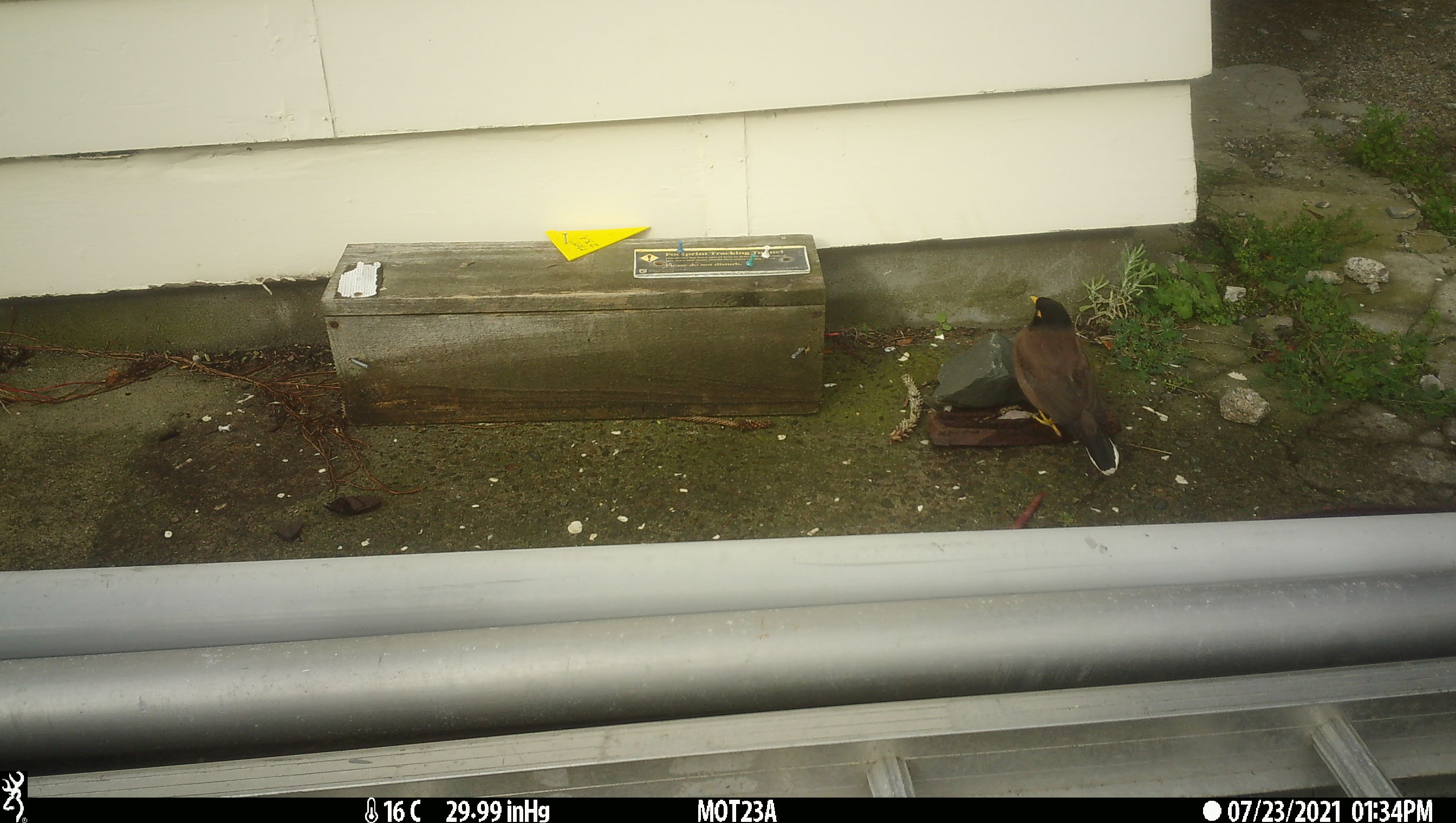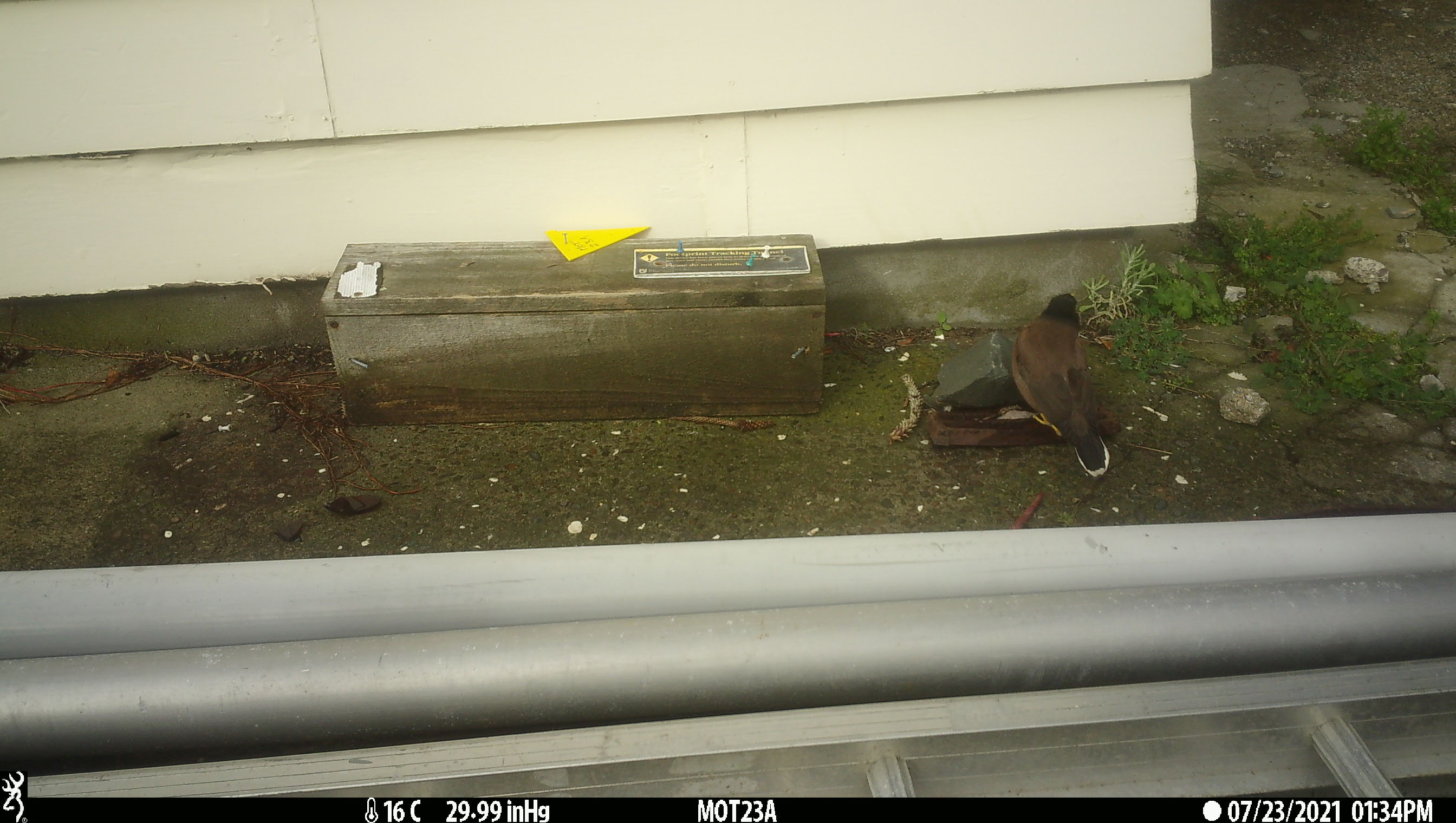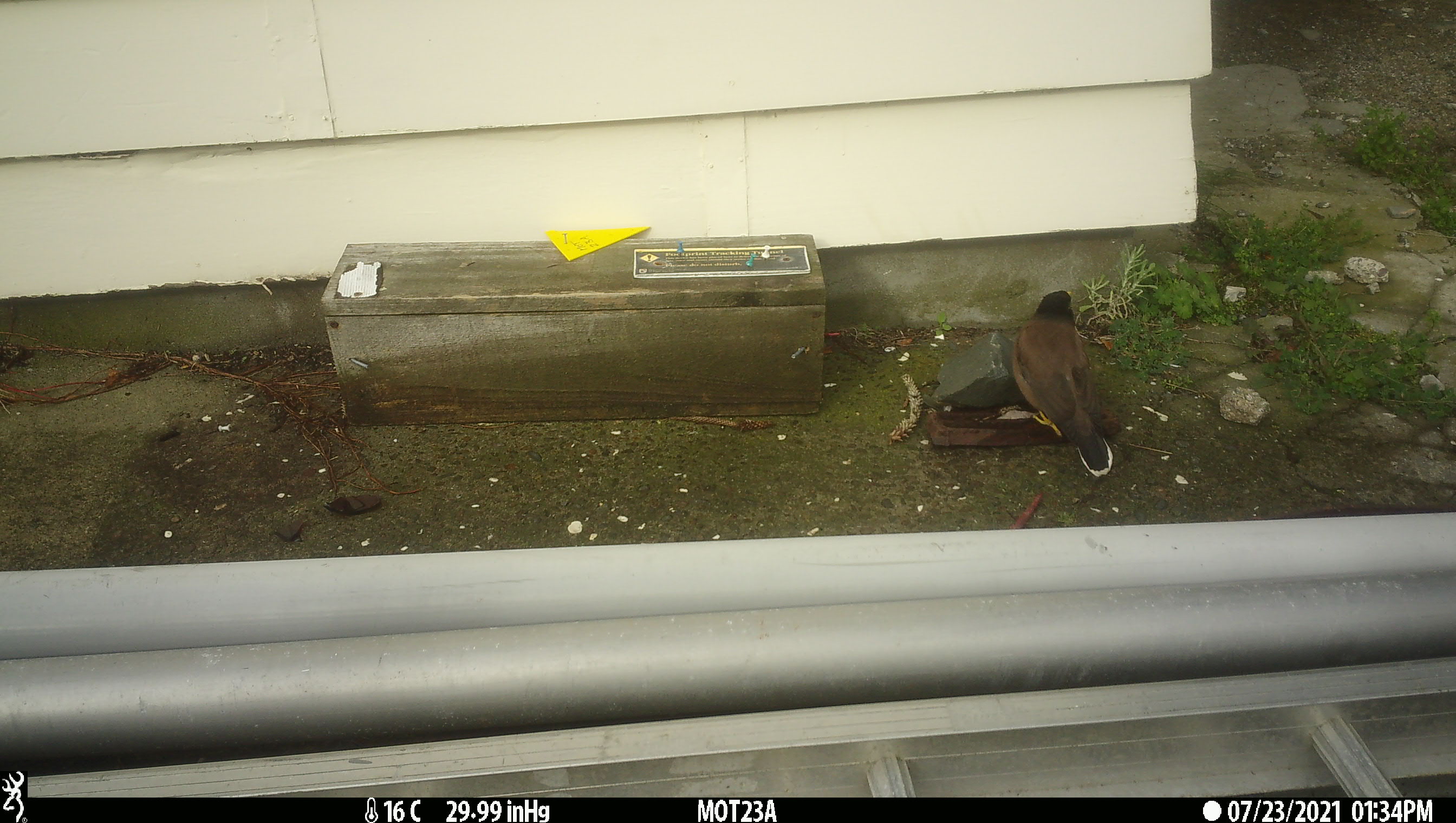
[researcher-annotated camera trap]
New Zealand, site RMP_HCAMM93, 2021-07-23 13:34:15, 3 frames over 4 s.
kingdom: Animalia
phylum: Chordata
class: Aves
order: Passeriformes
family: Sturnidae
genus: Acridotheres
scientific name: Acridotheres tristis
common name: common myna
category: myna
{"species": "myna (common myna) (Acridotheres tristis)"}